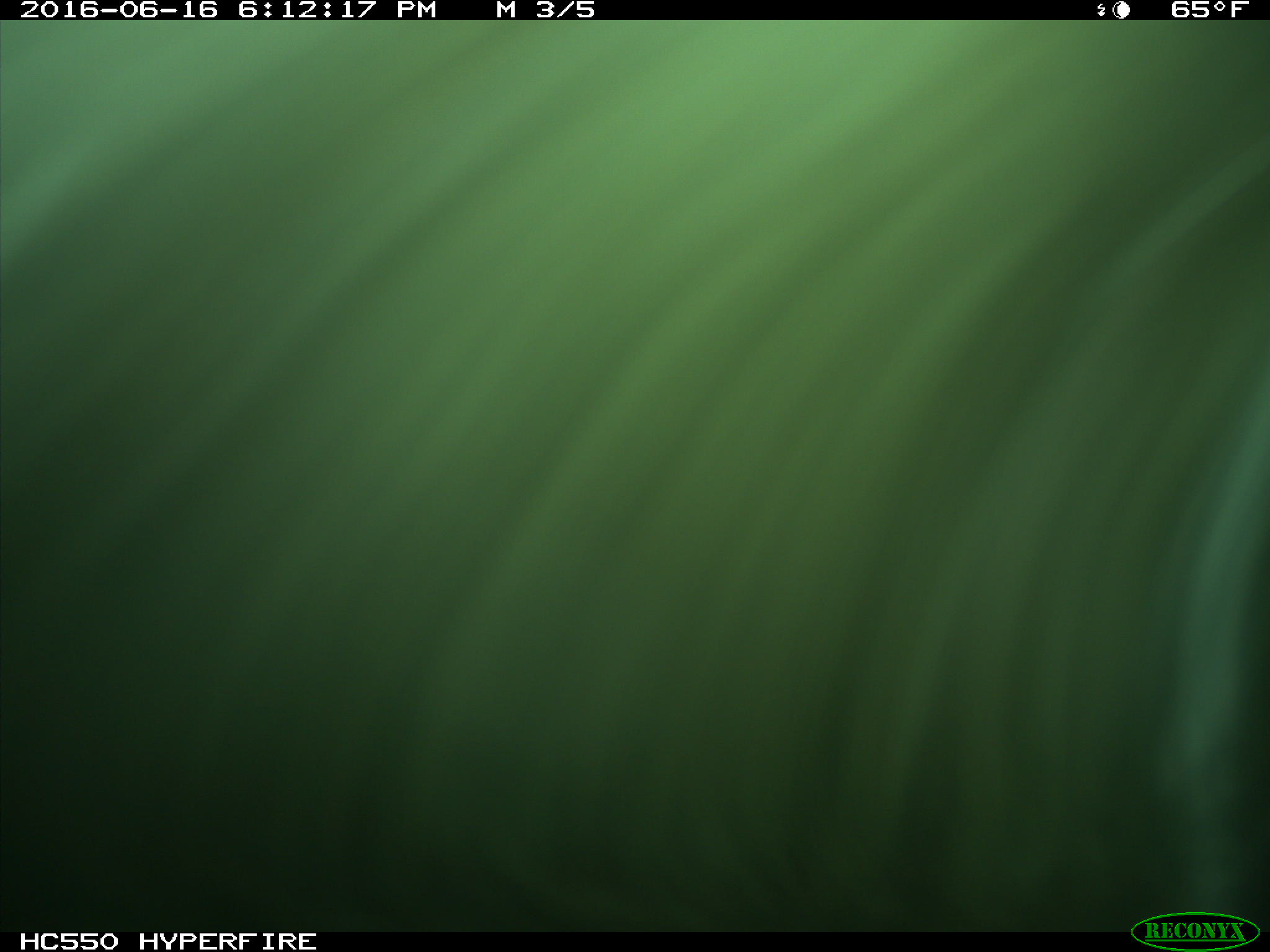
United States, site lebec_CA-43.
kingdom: Animalia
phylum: Chordata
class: Mammalia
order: Artiodactyla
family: Bovidae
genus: Bos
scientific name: Bos taurus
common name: domestic cow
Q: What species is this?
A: Bos taurus (domestic cow).